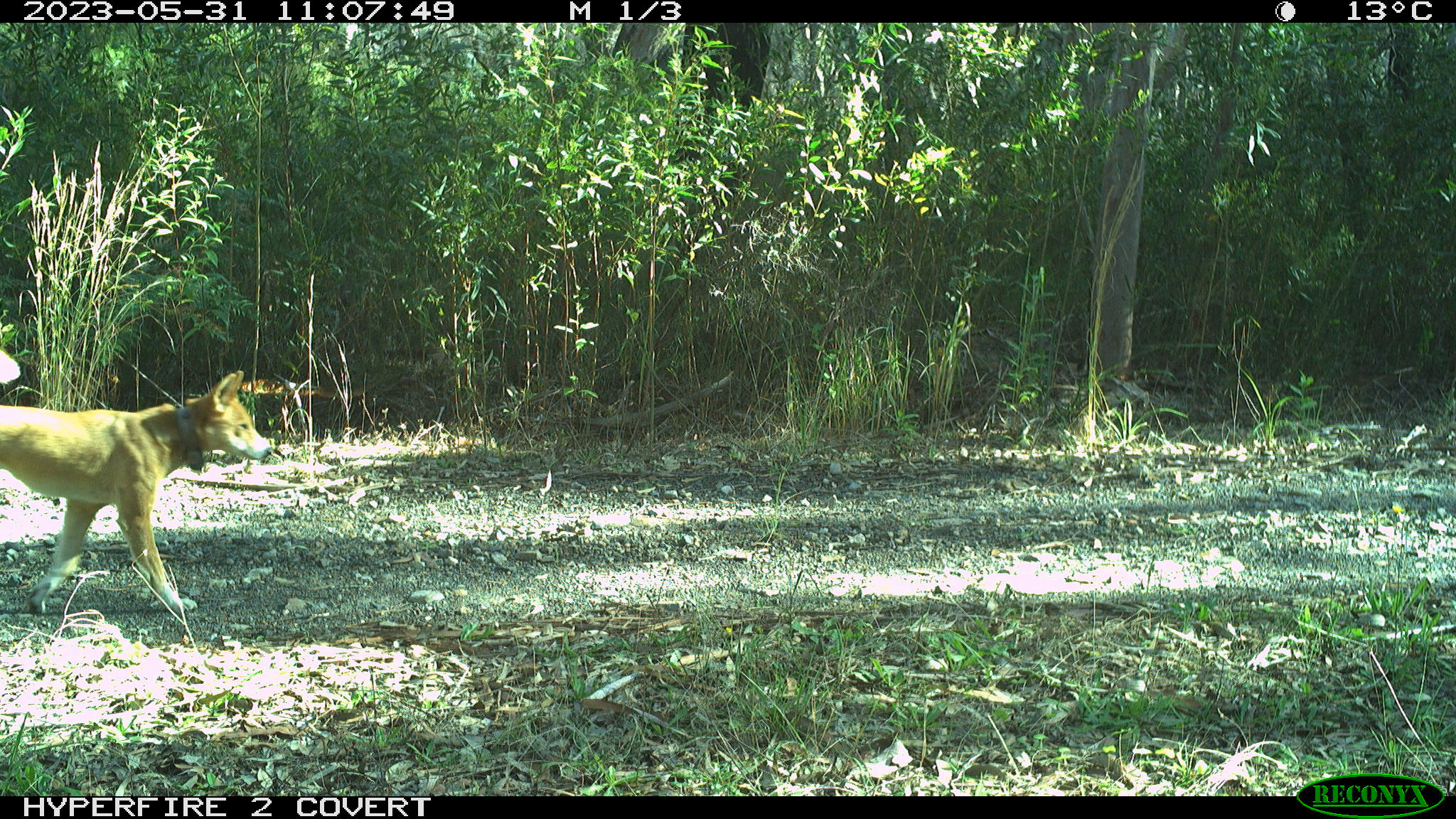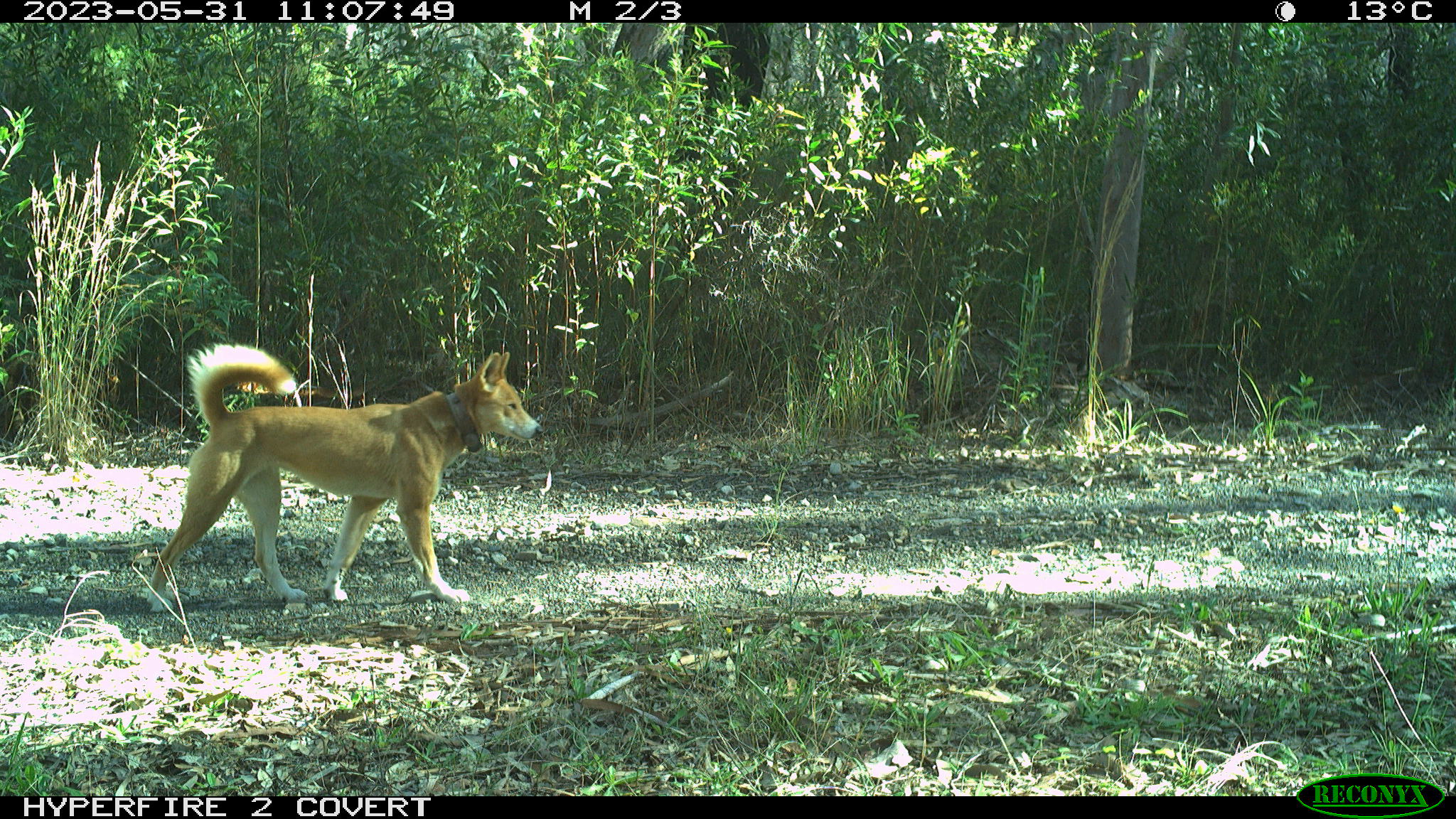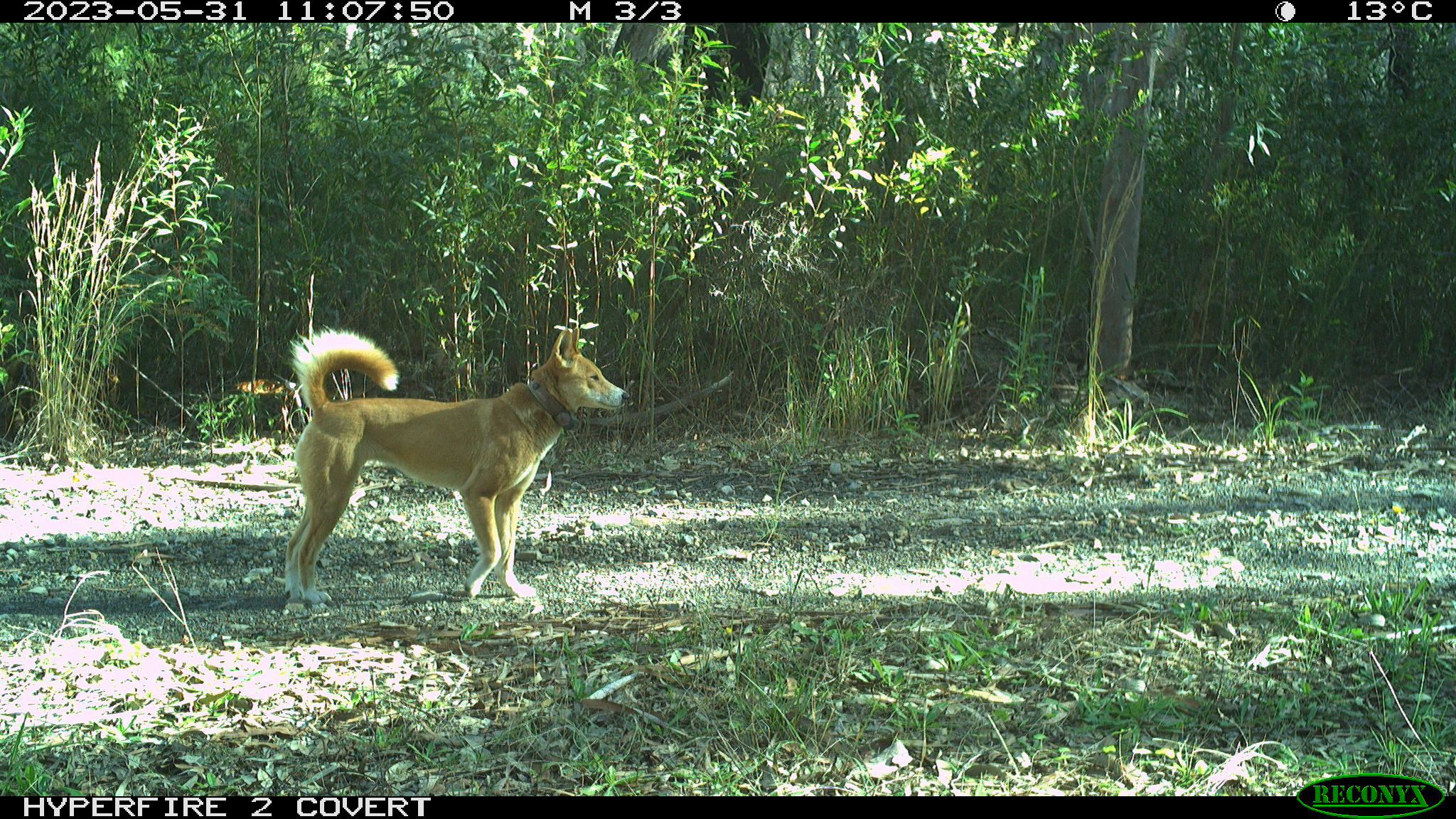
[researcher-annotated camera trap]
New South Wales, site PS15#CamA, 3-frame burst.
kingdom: Animalia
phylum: Chordata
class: Mammalia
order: Carnivora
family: Canidae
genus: Canis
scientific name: Canis familiaris dingo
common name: dingo